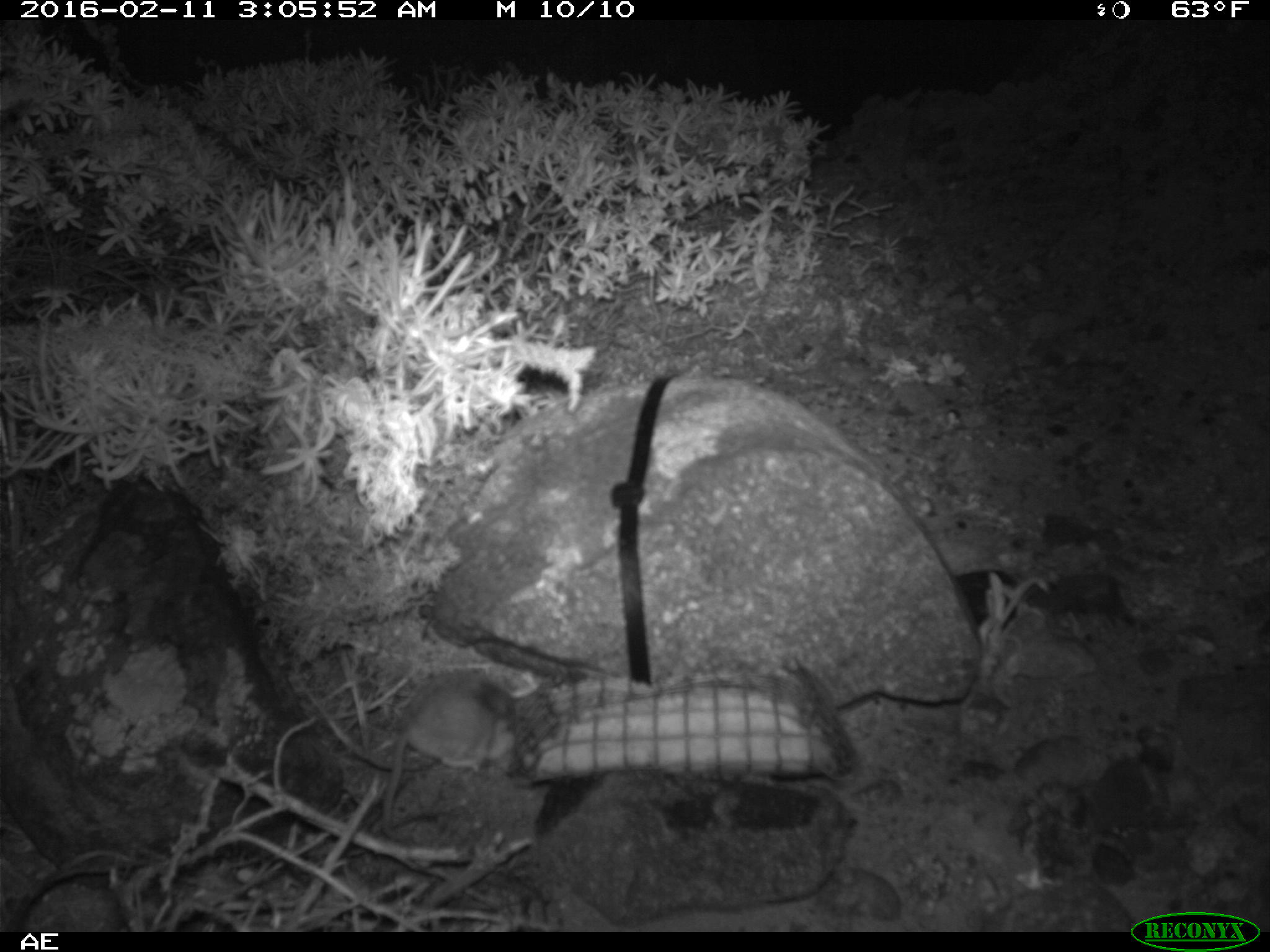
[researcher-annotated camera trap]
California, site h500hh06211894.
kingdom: Animalia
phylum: Chordata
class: Mammalia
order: Rodentia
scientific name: Rodentia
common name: rodent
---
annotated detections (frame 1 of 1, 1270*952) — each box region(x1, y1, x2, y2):
rodent: region(380, 684, 533, 841)